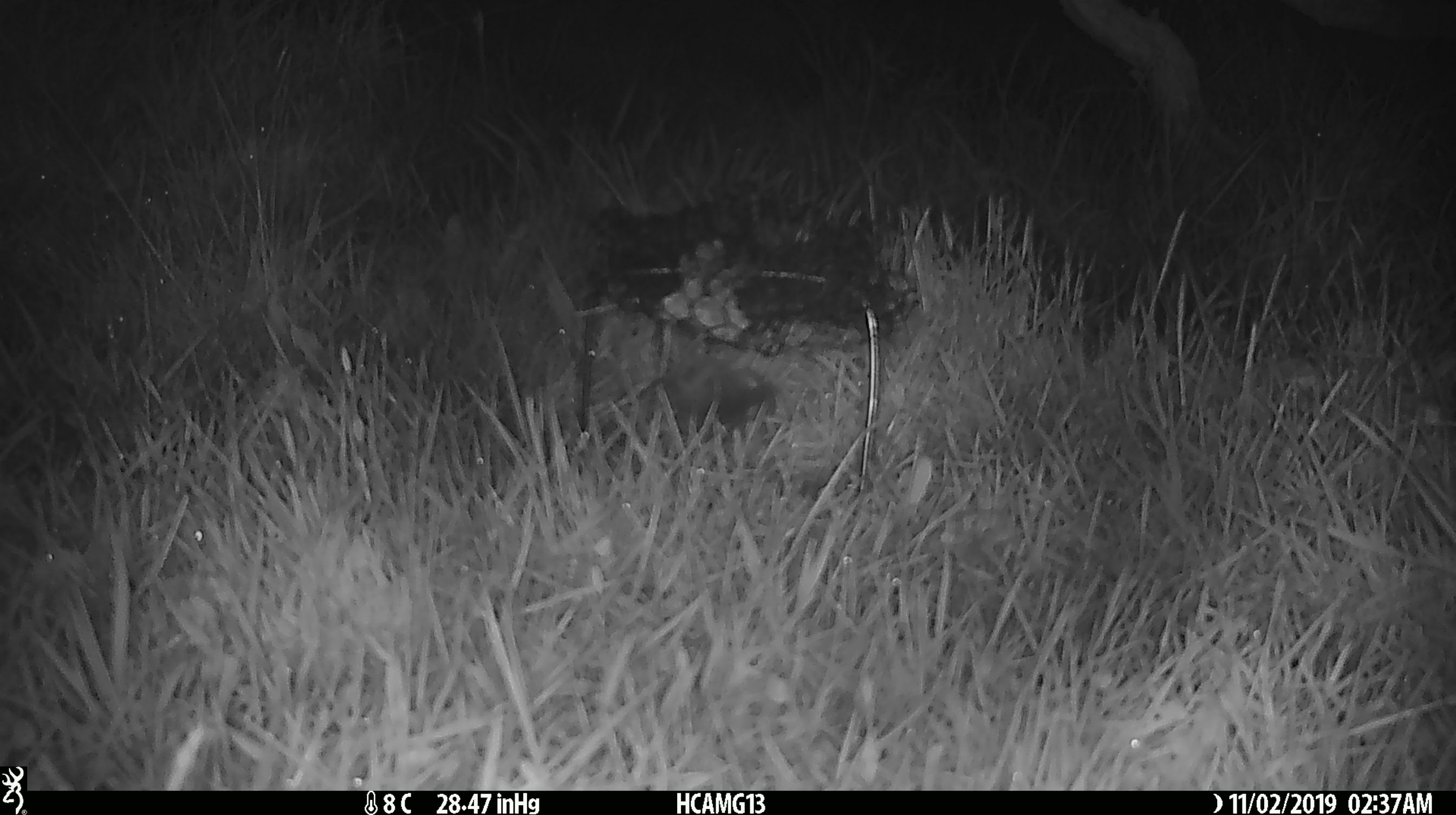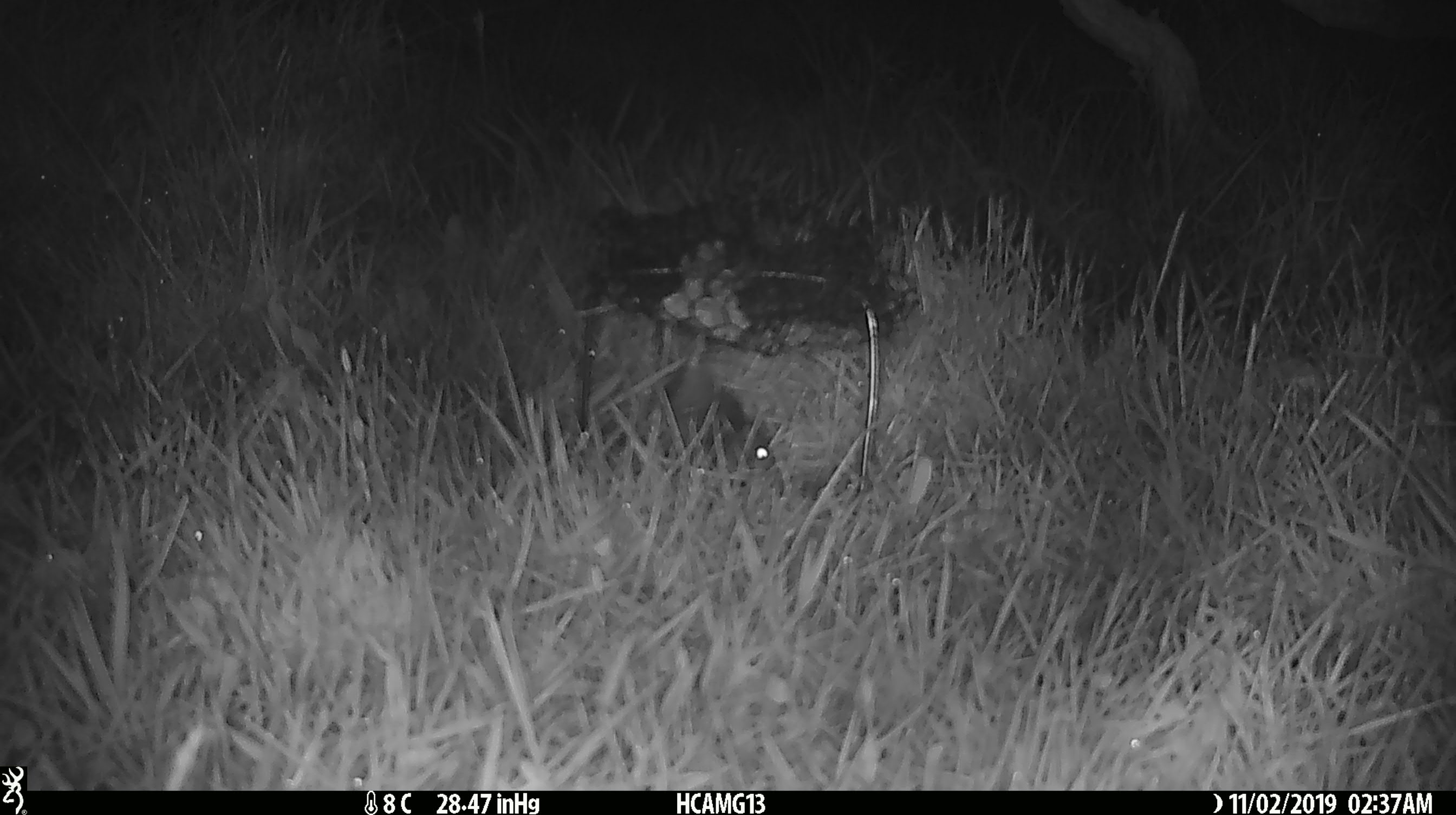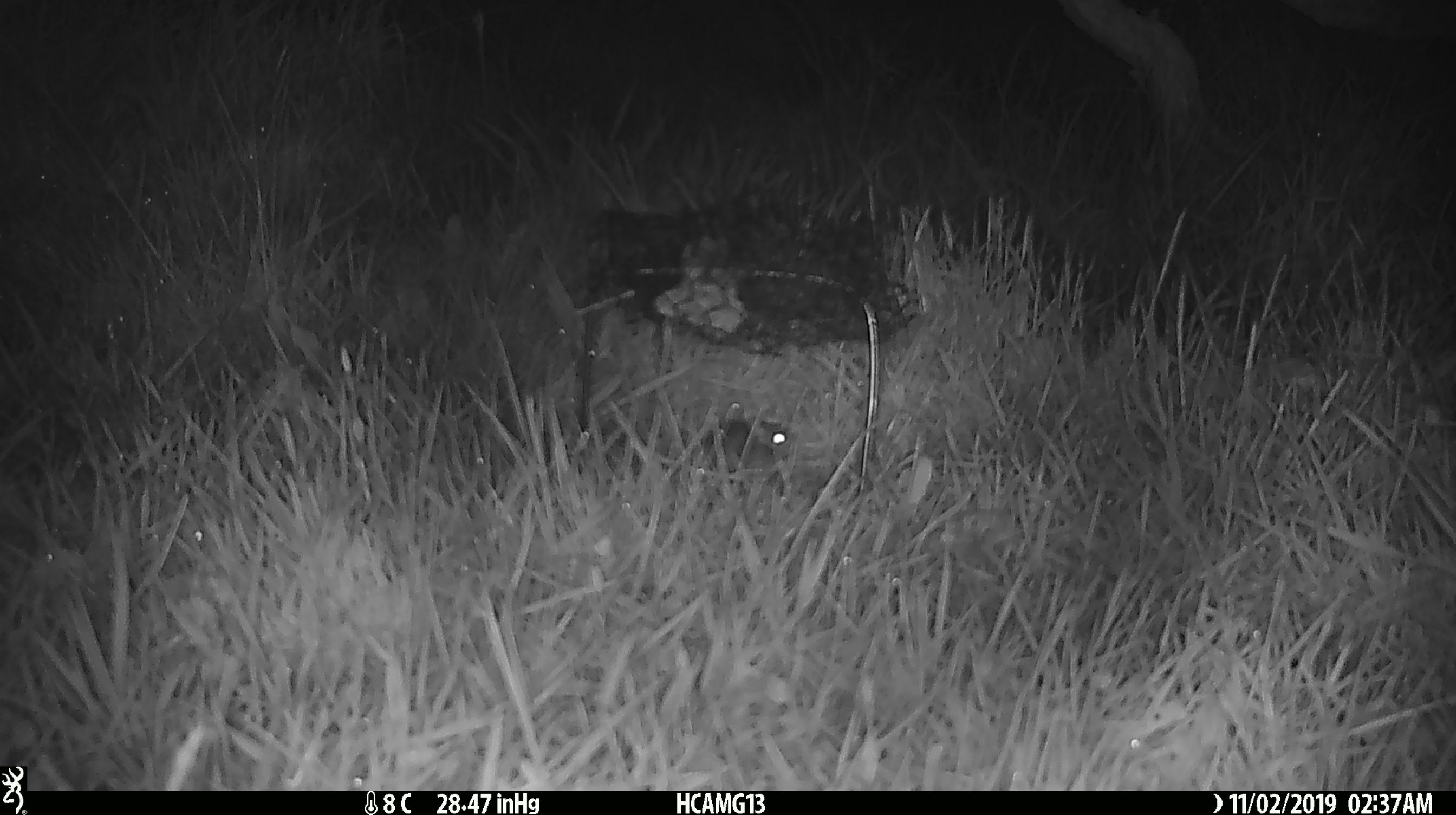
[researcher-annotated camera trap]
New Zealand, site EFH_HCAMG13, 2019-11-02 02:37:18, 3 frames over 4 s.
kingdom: Animalia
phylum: Chordata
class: Mammalia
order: Rodentia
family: Muridae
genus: Mus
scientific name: Mus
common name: mouse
Mouse (Mus).